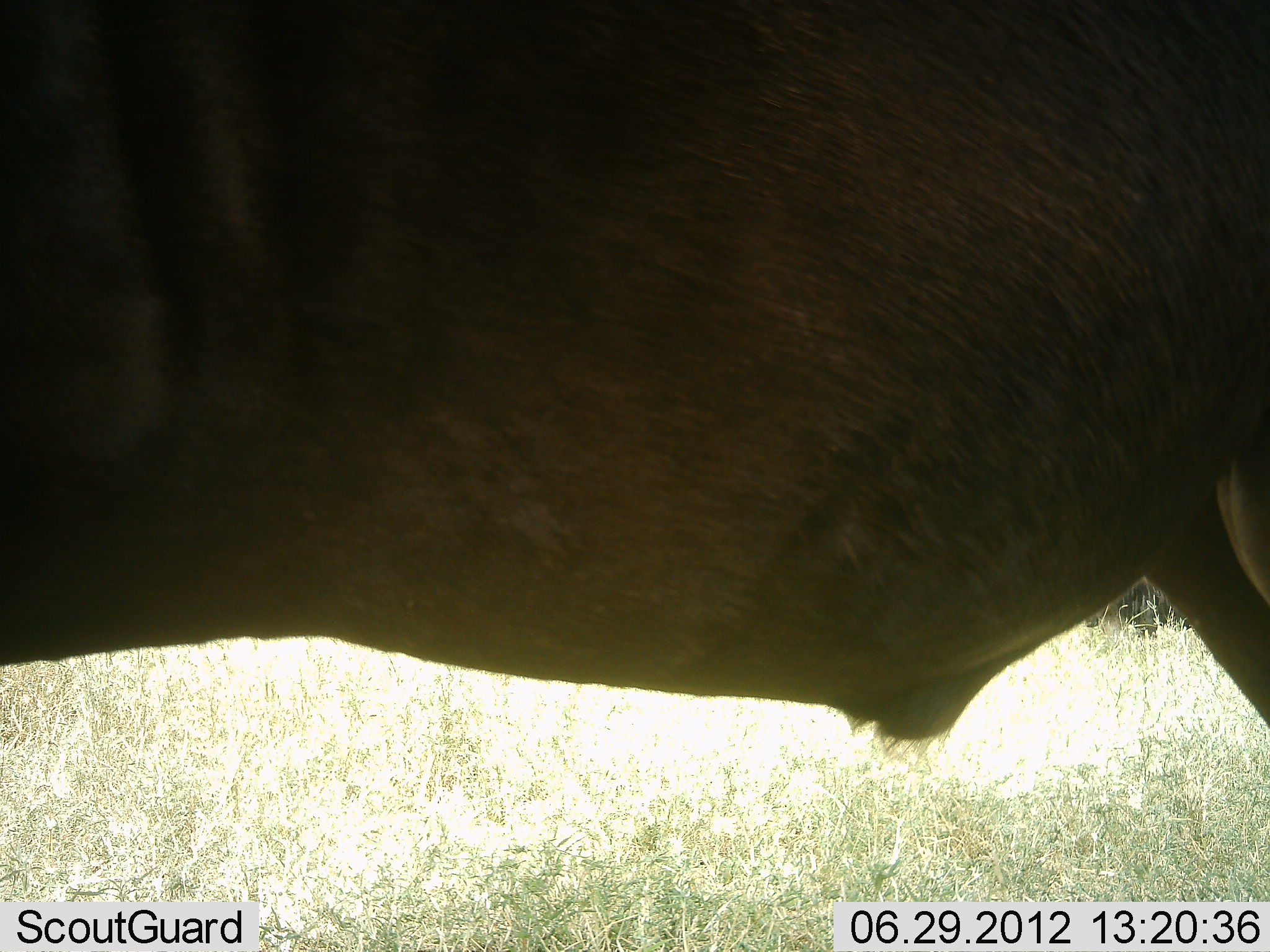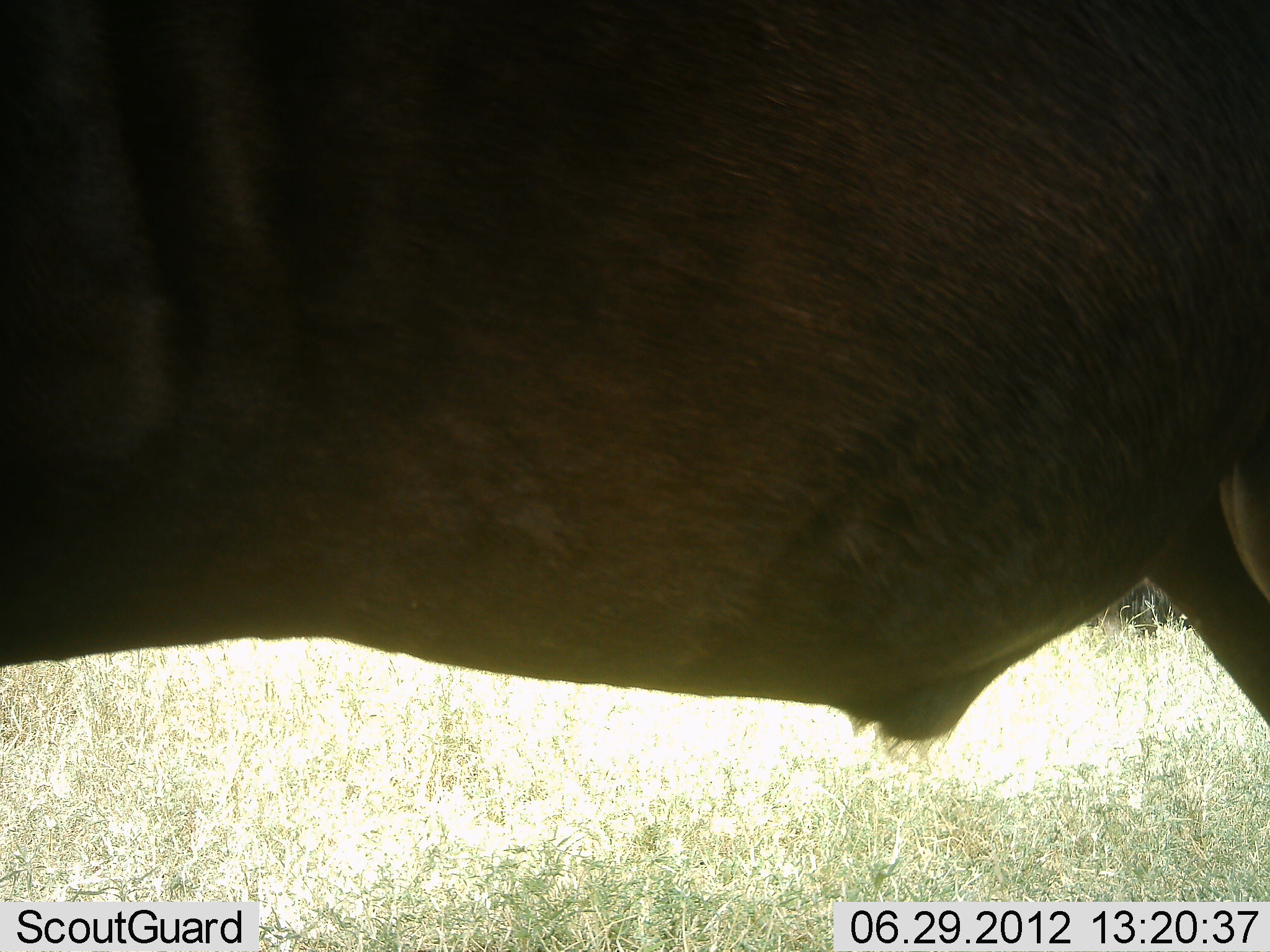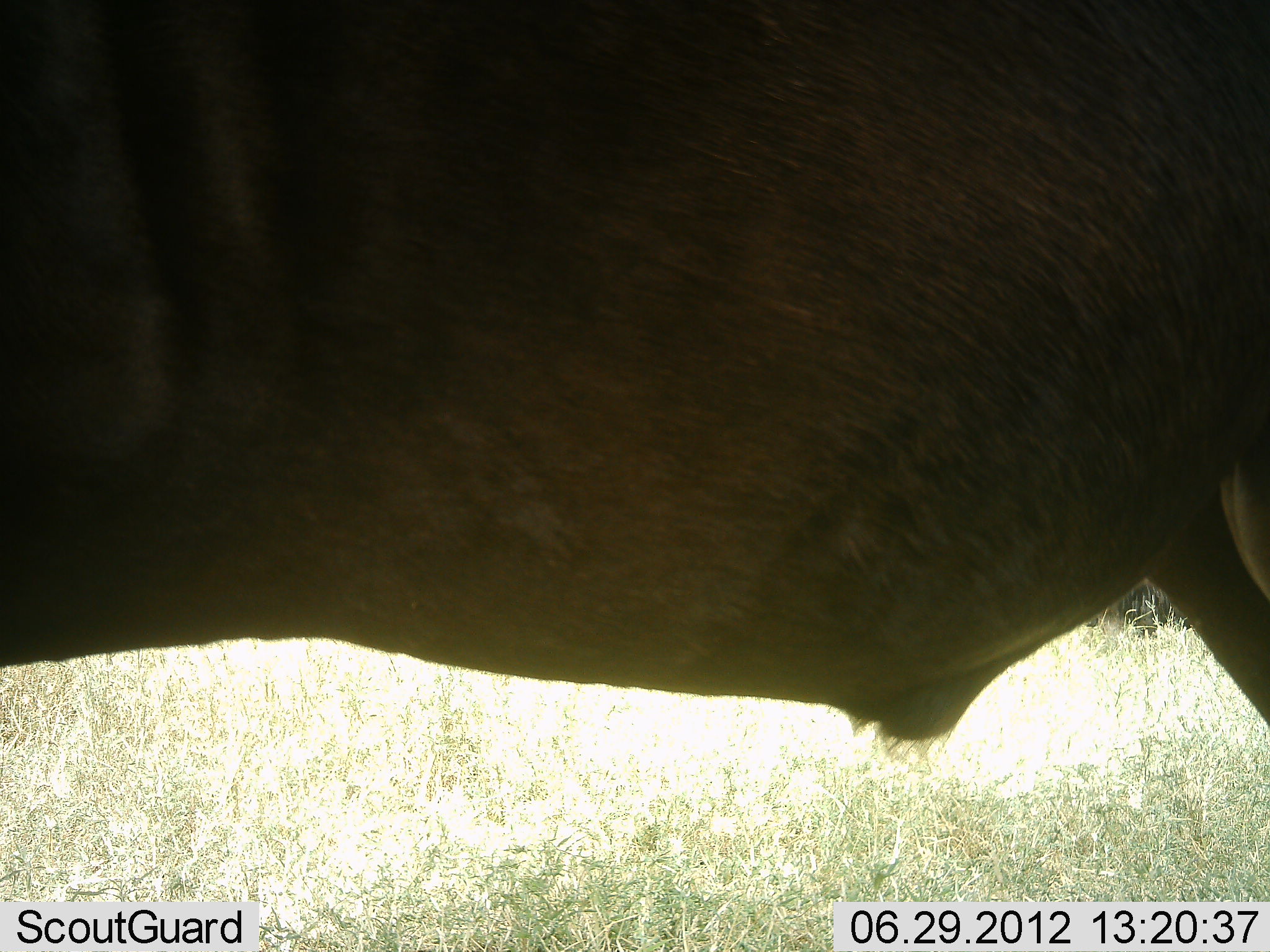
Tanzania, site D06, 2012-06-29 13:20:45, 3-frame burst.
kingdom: Animalia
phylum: Chordata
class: Mammalia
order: Artiodactyla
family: Bovidae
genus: Connochaetes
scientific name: Connochaetes taurinus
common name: blue wildebeest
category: wildebeest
Wildebeest (blue wildebeest) (Connochaetes taurinus), count 1. Behavior (volunteer vote fractions): standing 100%, resting 0%, moving 0%, interacting 0%. Young present (vote fraction): 0%. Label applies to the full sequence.